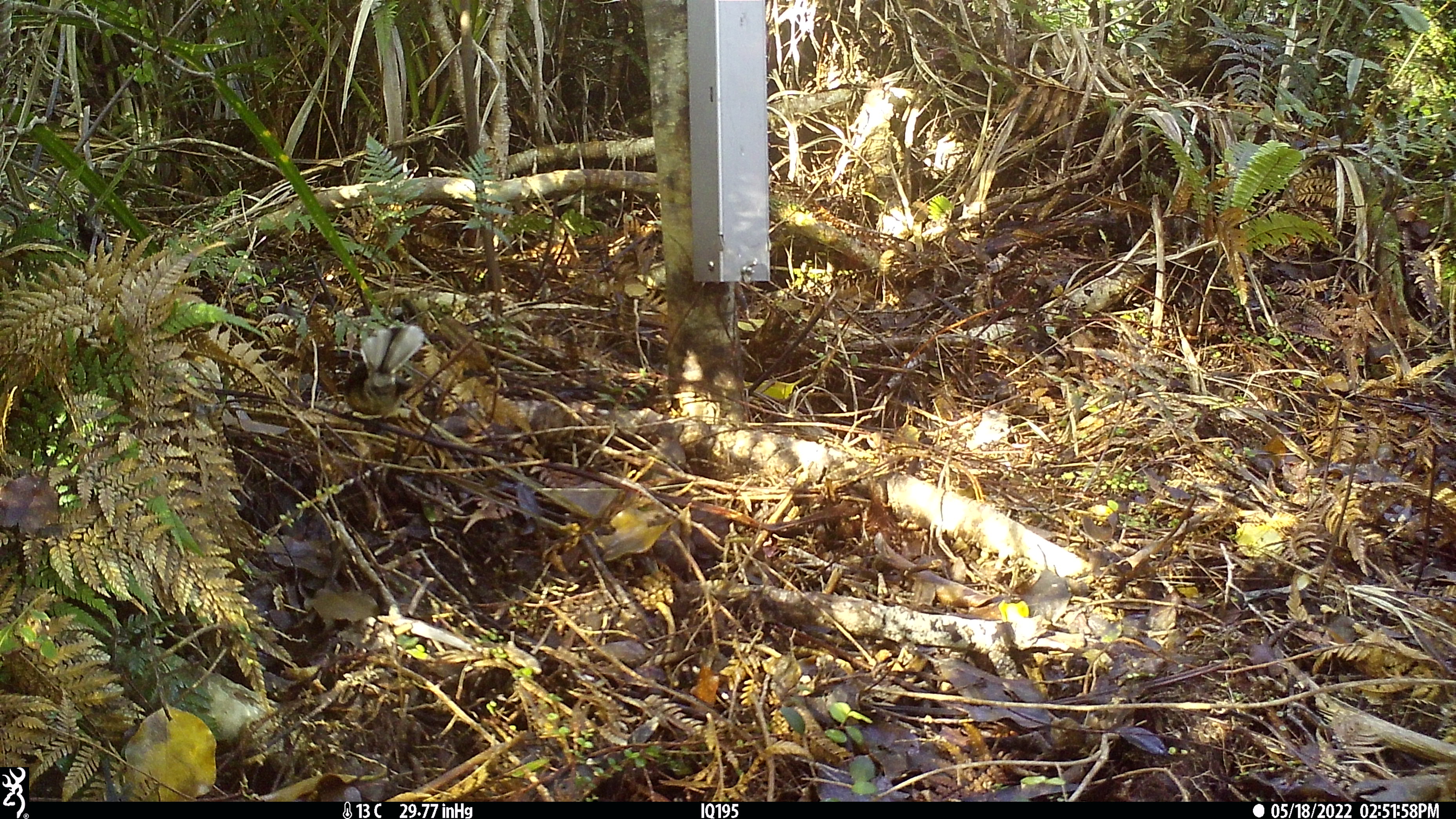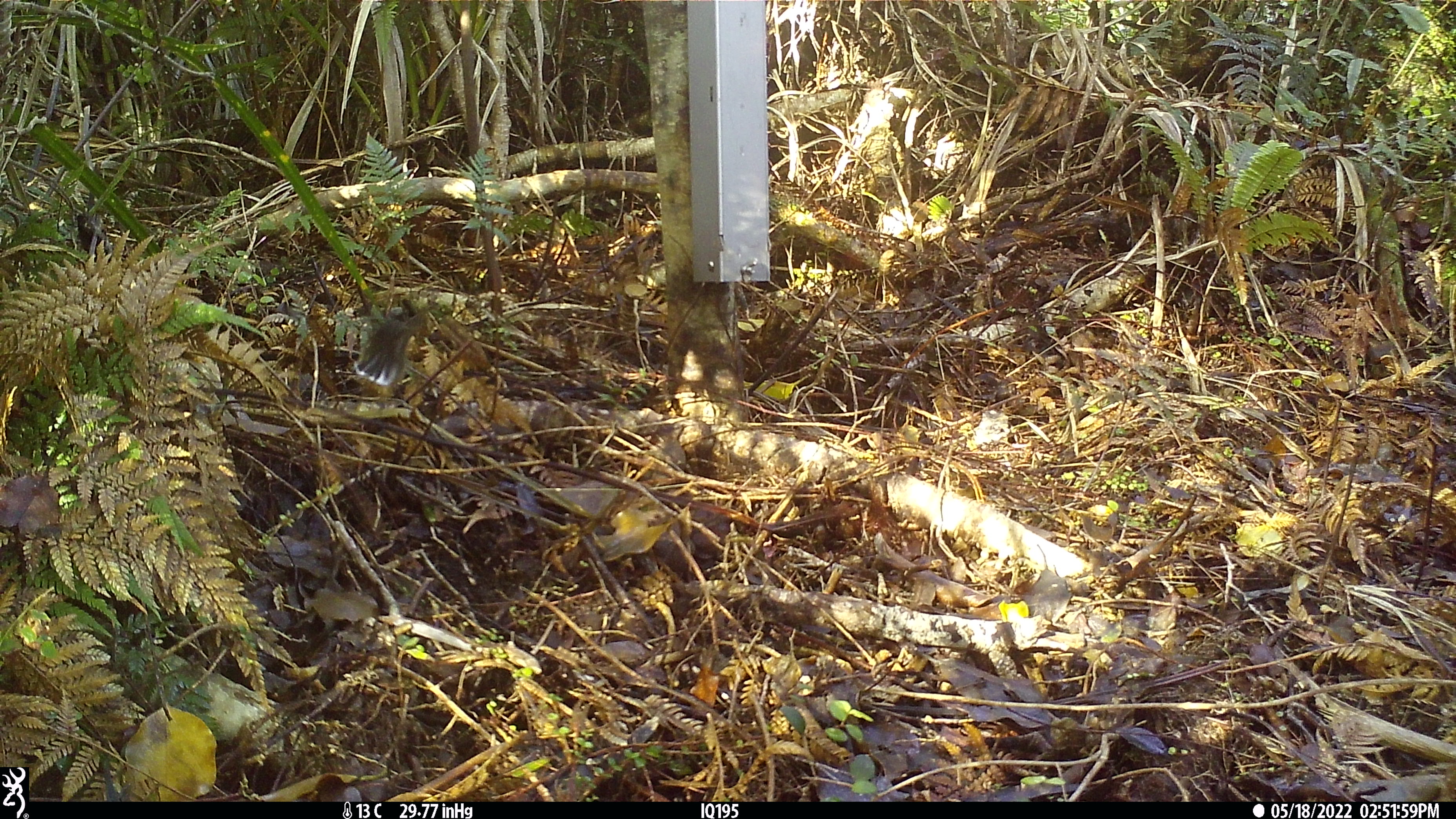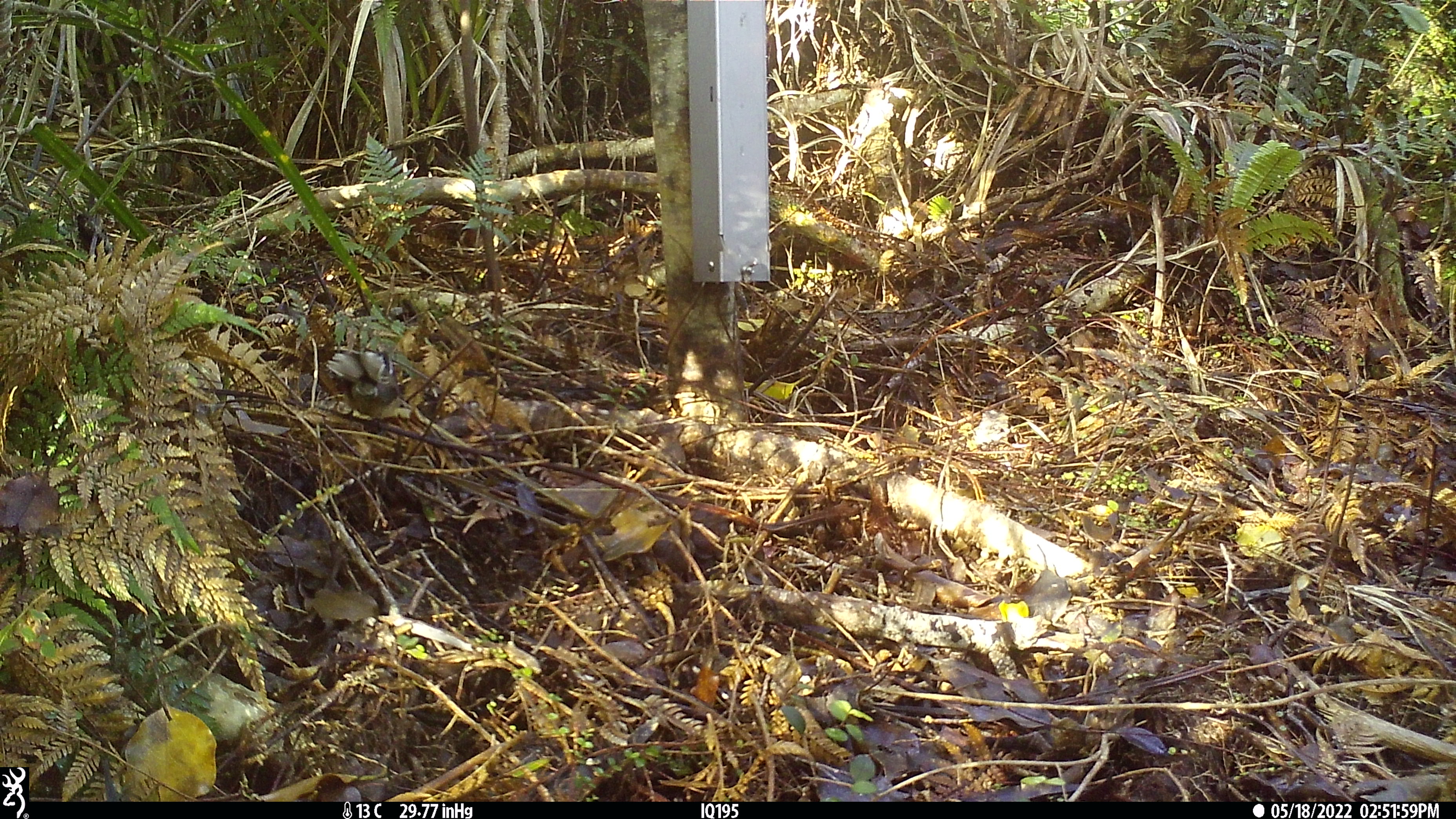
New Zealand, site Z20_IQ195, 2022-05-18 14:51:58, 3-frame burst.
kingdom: Animalia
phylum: Chordata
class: Aves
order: Passeriformes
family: Rhipiduridae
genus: Rhipidura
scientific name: Rhipidura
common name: fantails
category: fantail